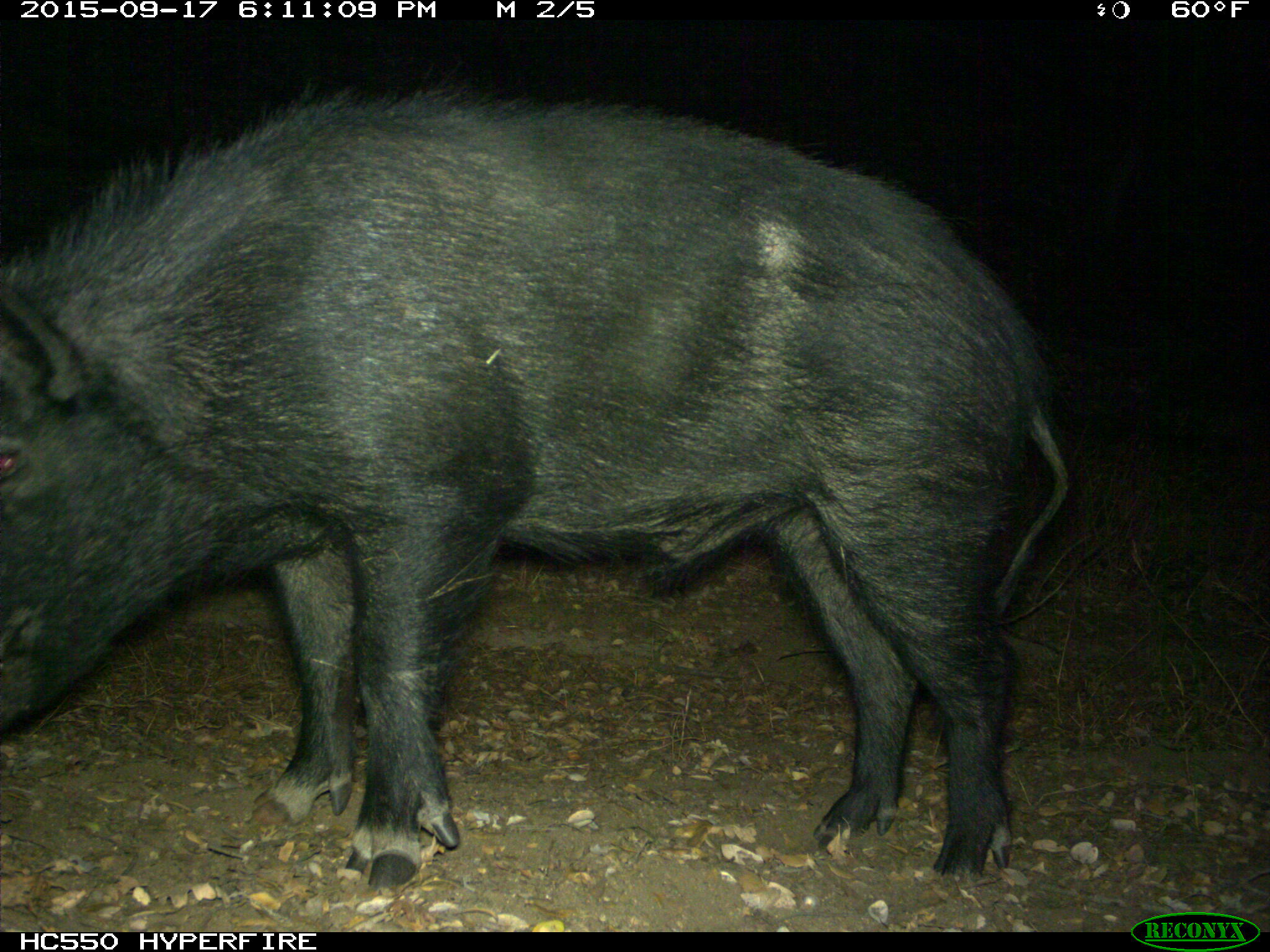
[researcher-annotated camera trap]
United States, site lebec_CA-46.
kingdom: Animalia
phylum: Chordata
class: Mammalia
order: Artiodactyla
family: Suidae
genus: Sus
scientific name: Sus scrofa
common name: wild boar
Sus scrofa (wild boar).